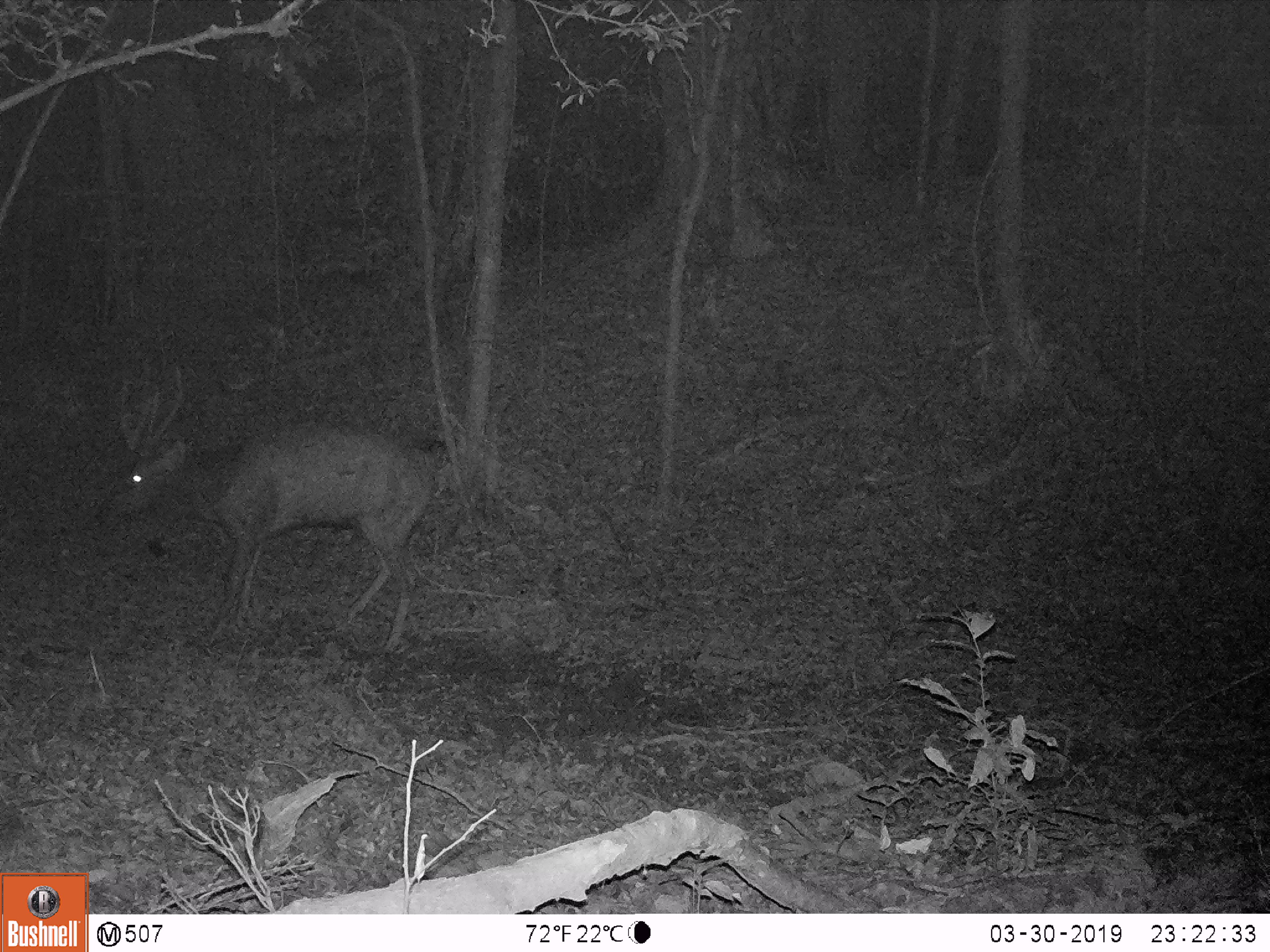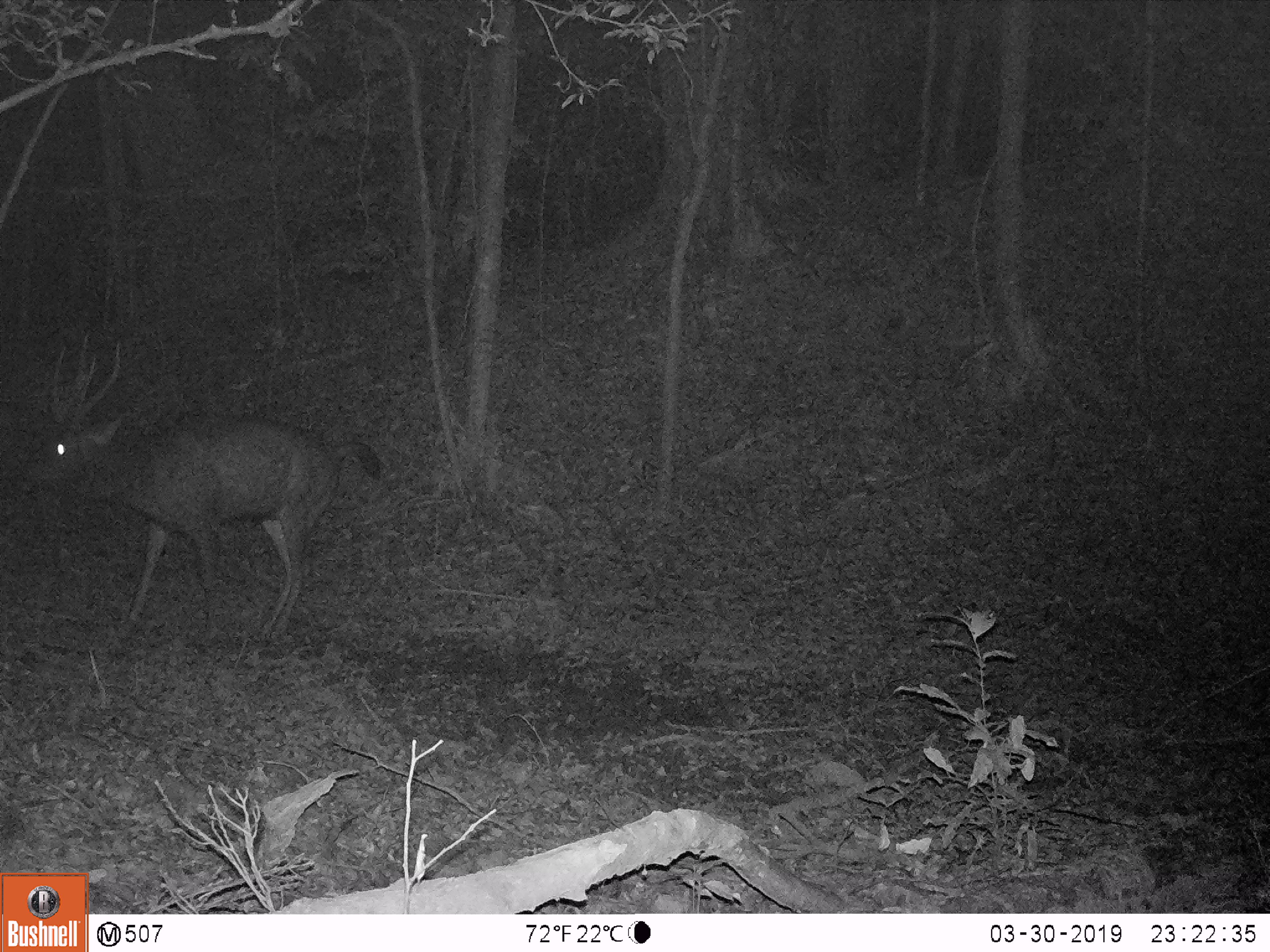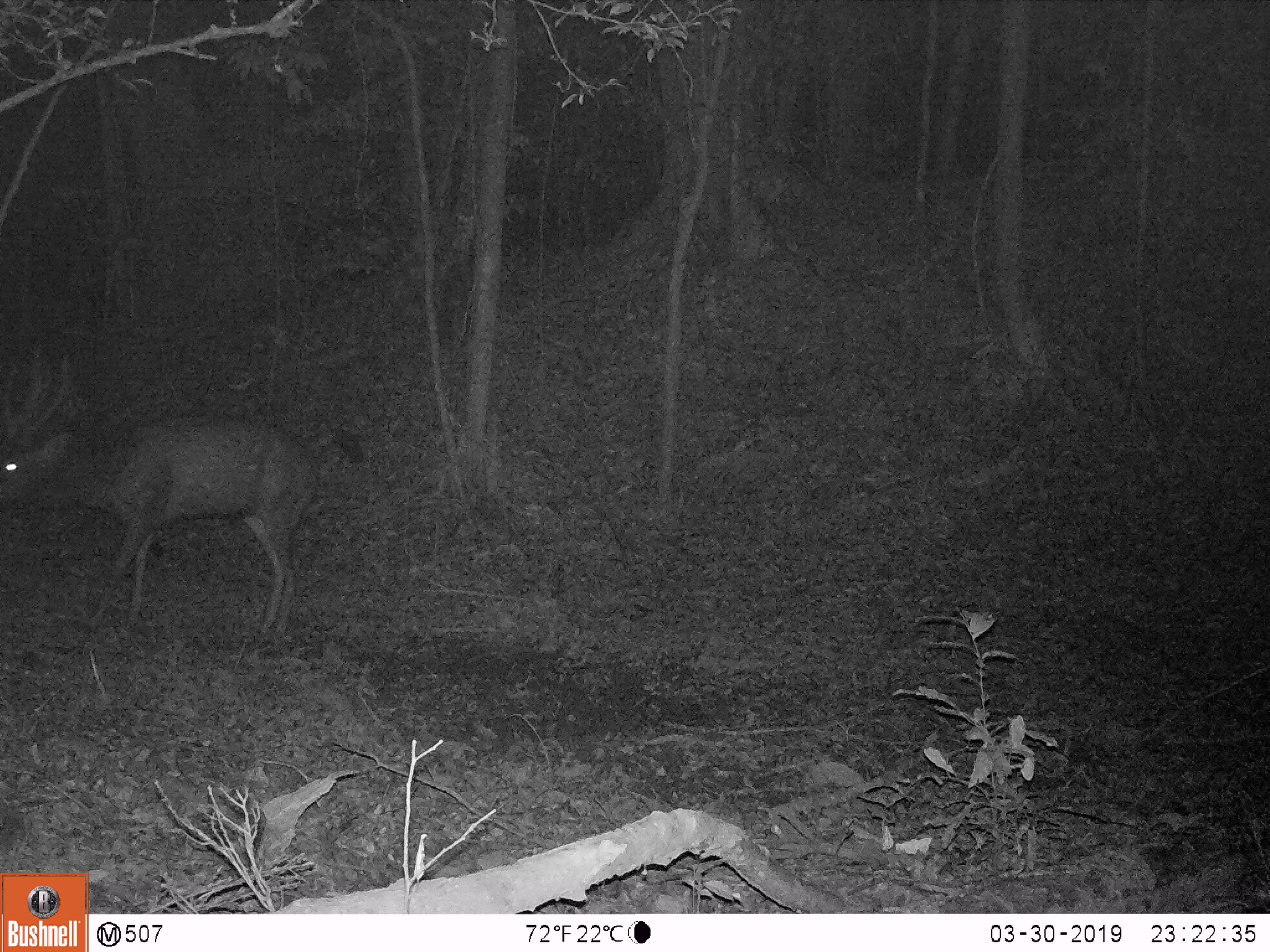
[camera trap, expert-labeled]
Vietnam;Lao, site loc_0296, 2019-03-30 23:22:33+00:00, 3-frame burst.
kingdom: Animalia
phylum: Chordata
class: Mammalia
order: Artiodactyla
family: Cervidae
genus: Rusa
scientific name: Rusa unicolor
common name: sambar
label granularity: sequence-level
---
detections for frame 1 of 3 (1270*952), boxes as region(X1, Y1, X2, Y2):
sambar: region(96, 360, 447, 655)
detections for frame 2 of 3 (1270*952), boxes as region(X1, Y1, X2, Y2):
sambar: region(17, 330, 384, 643)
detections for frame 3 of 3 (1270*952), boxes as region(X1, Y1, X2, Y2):
sambar: region(0, 340, 322, 645)